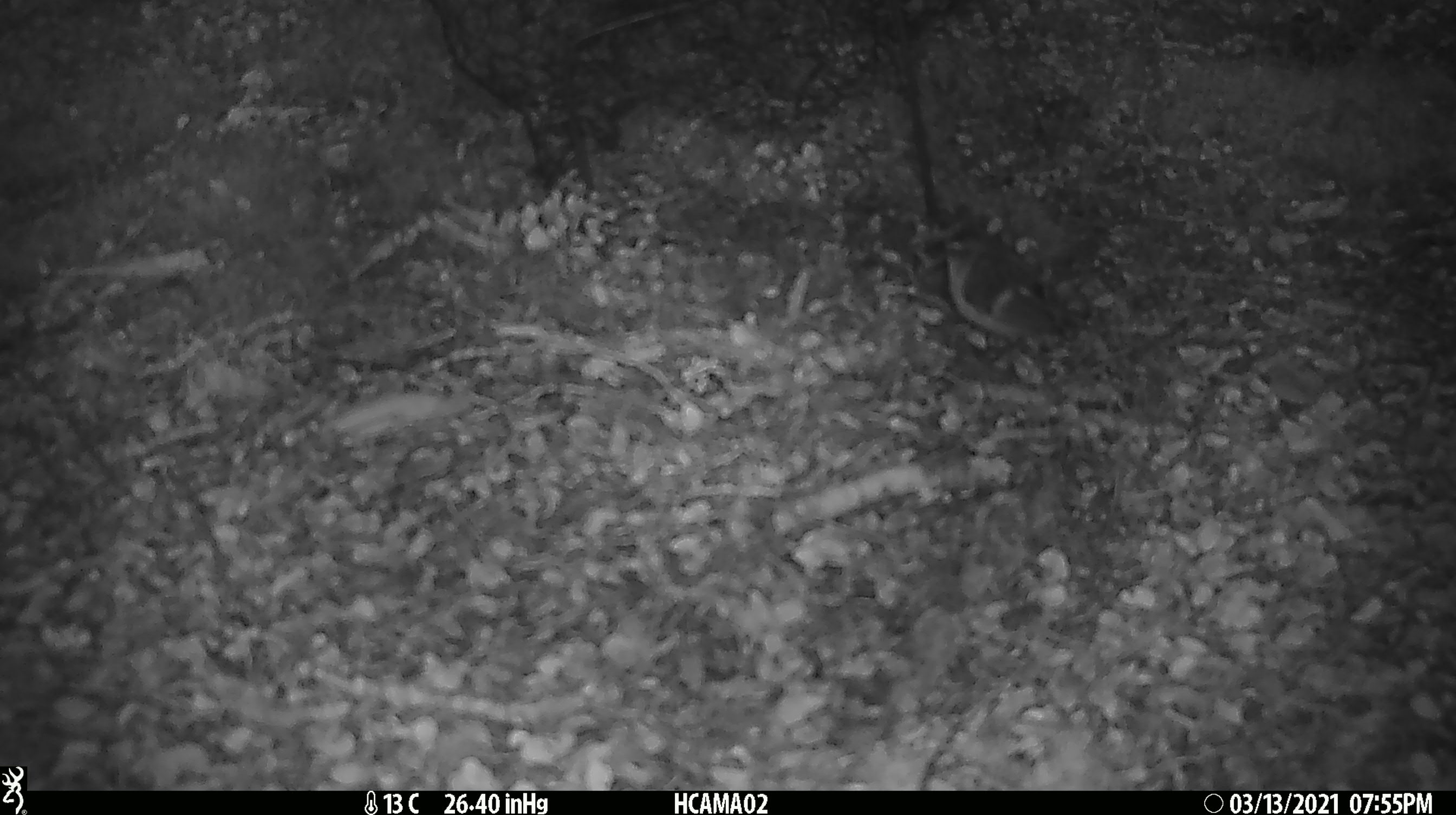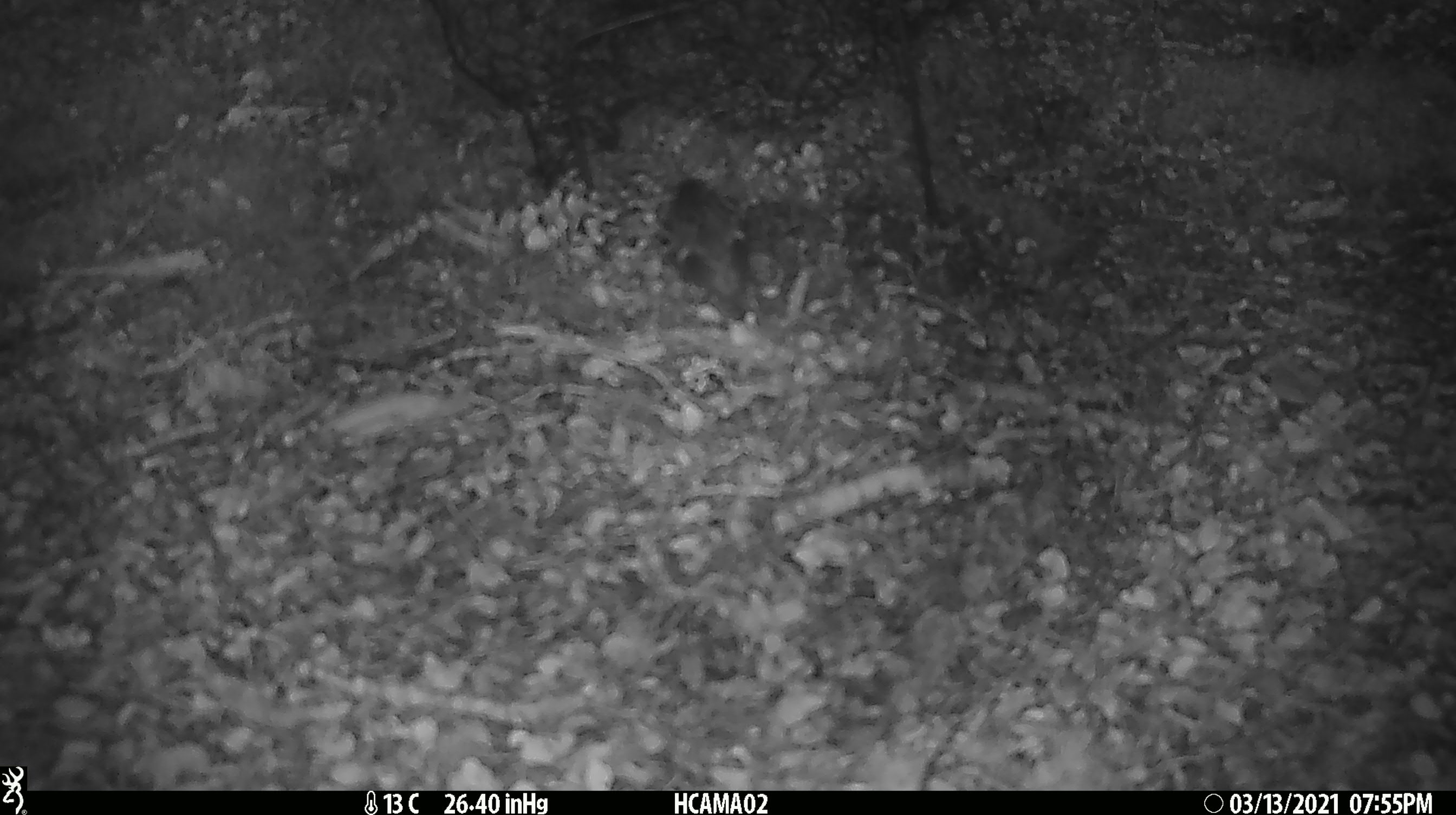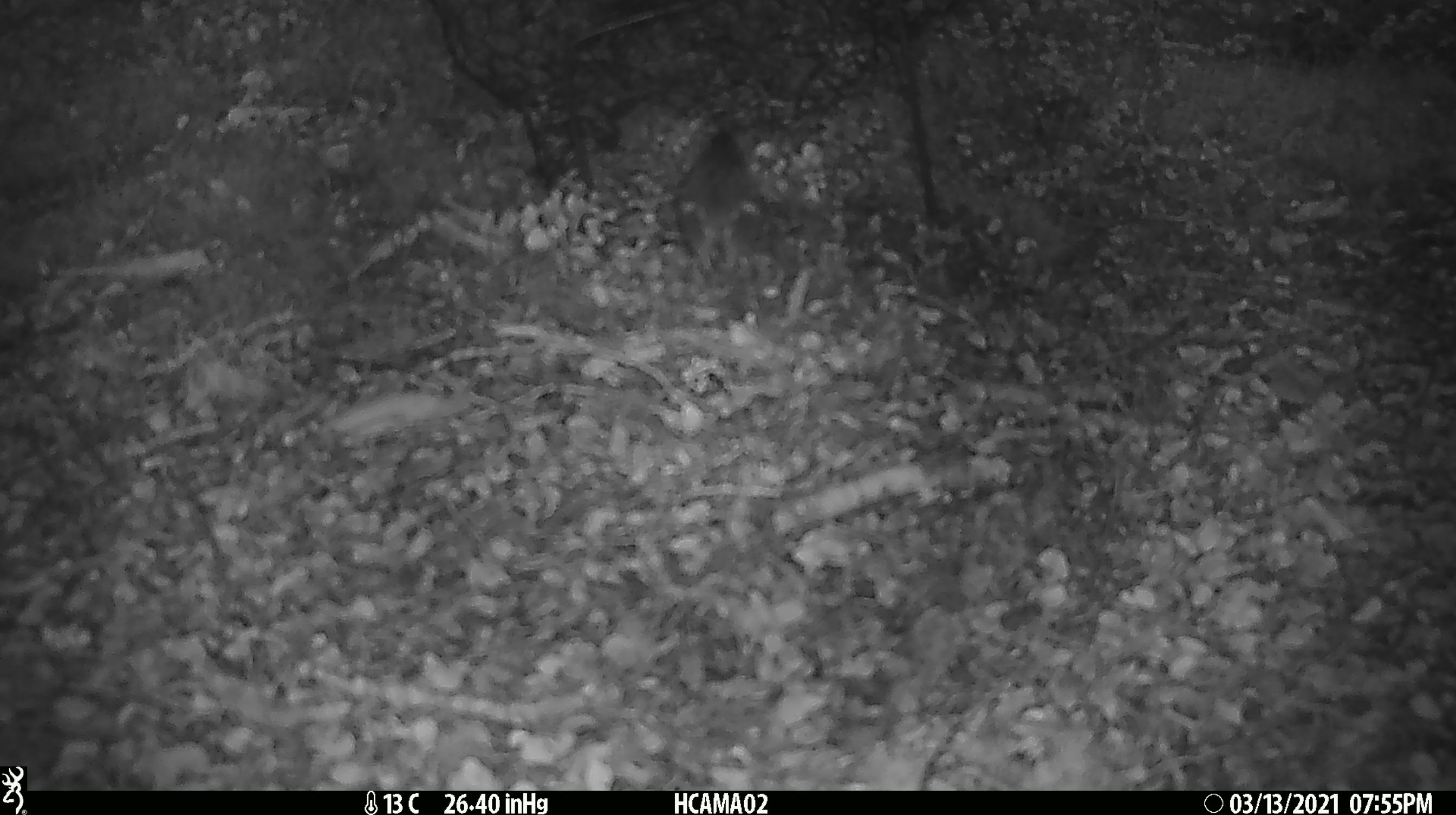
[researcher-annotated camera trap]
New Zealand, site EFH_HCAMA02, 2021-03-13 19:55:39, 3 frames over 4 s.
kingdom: Animalia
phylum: Chordata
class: Aves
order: Passeriformes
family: Acanthisittidae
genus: Acanthisitta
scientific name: Acanthisitta chloris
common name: rifleman